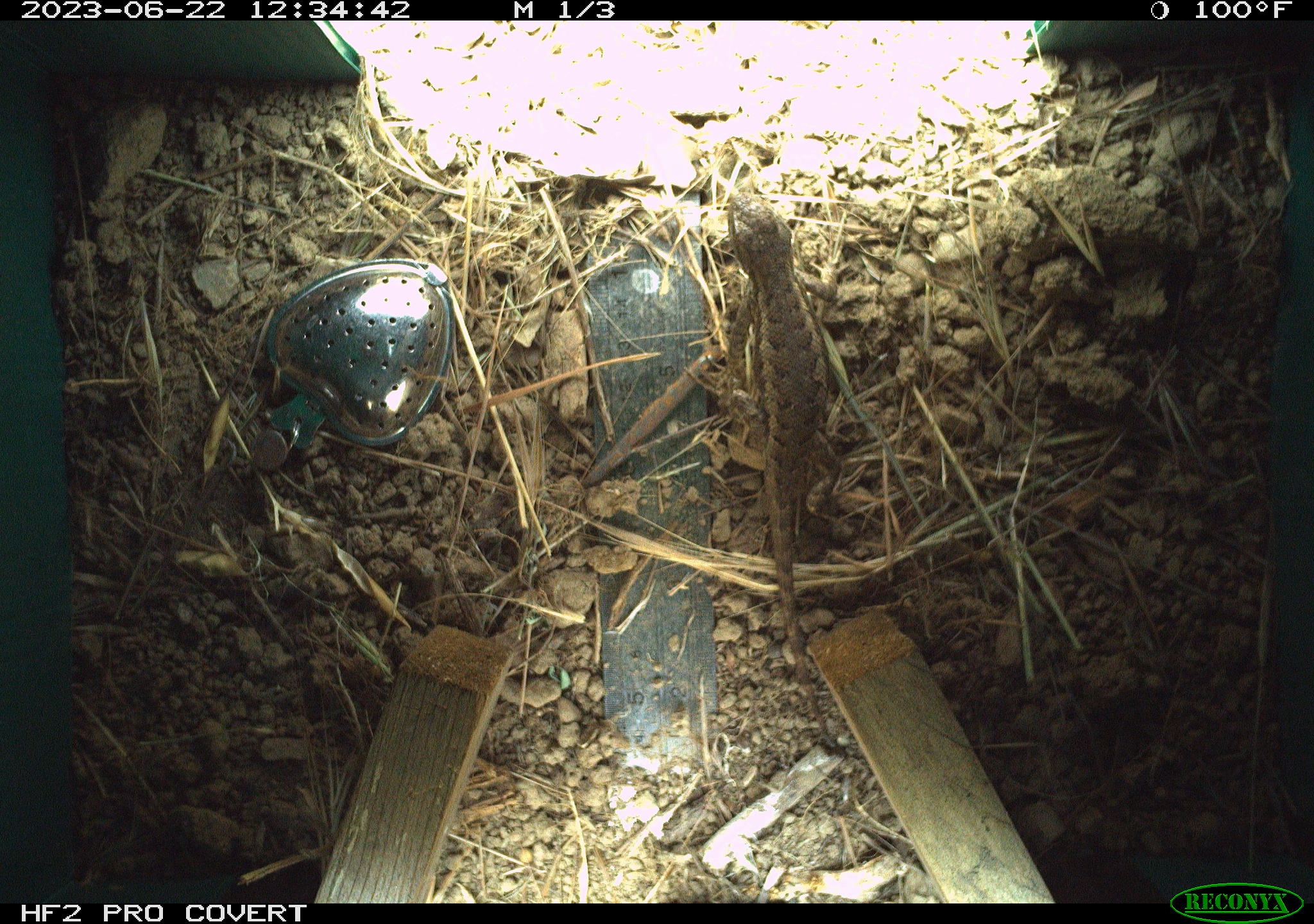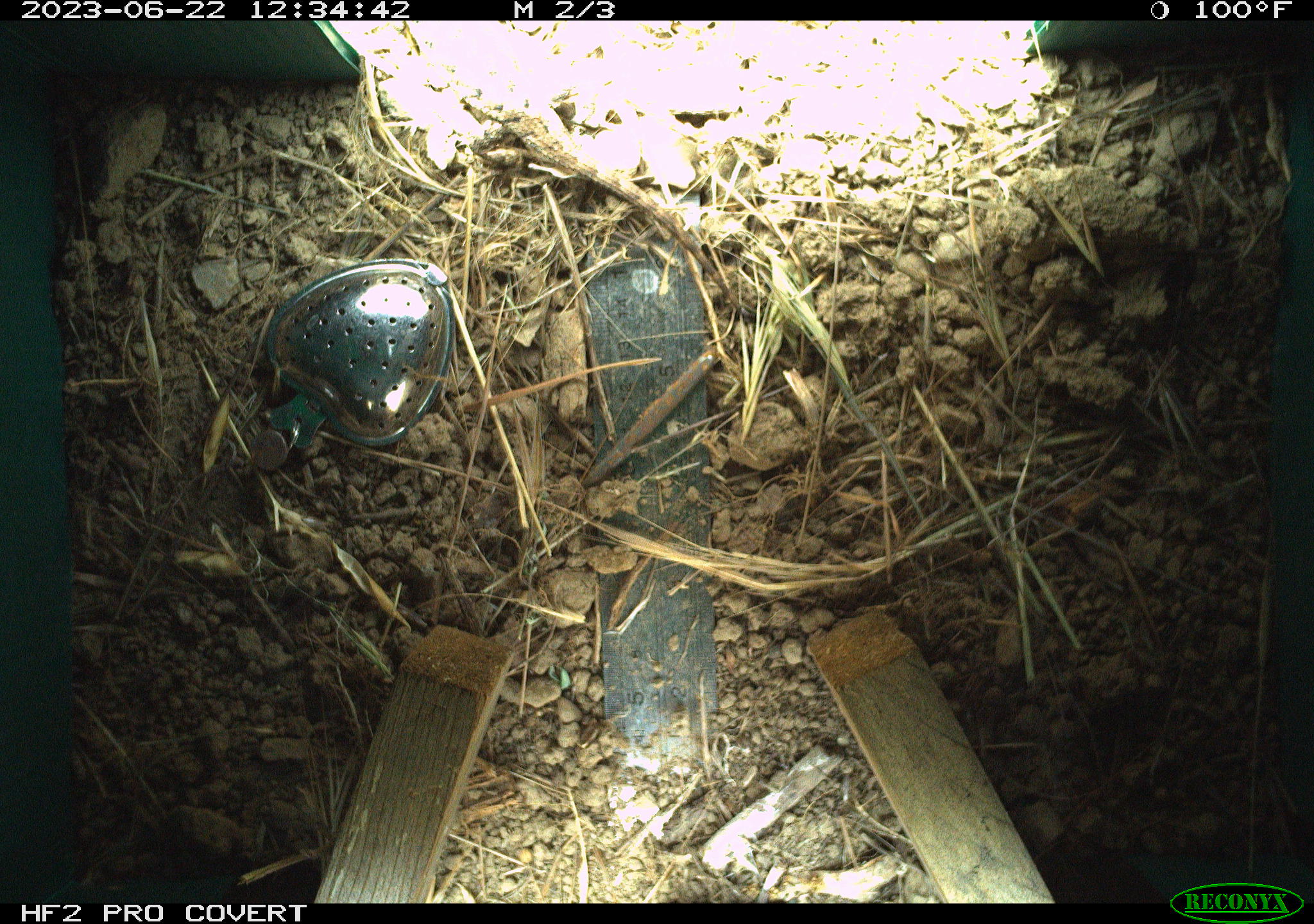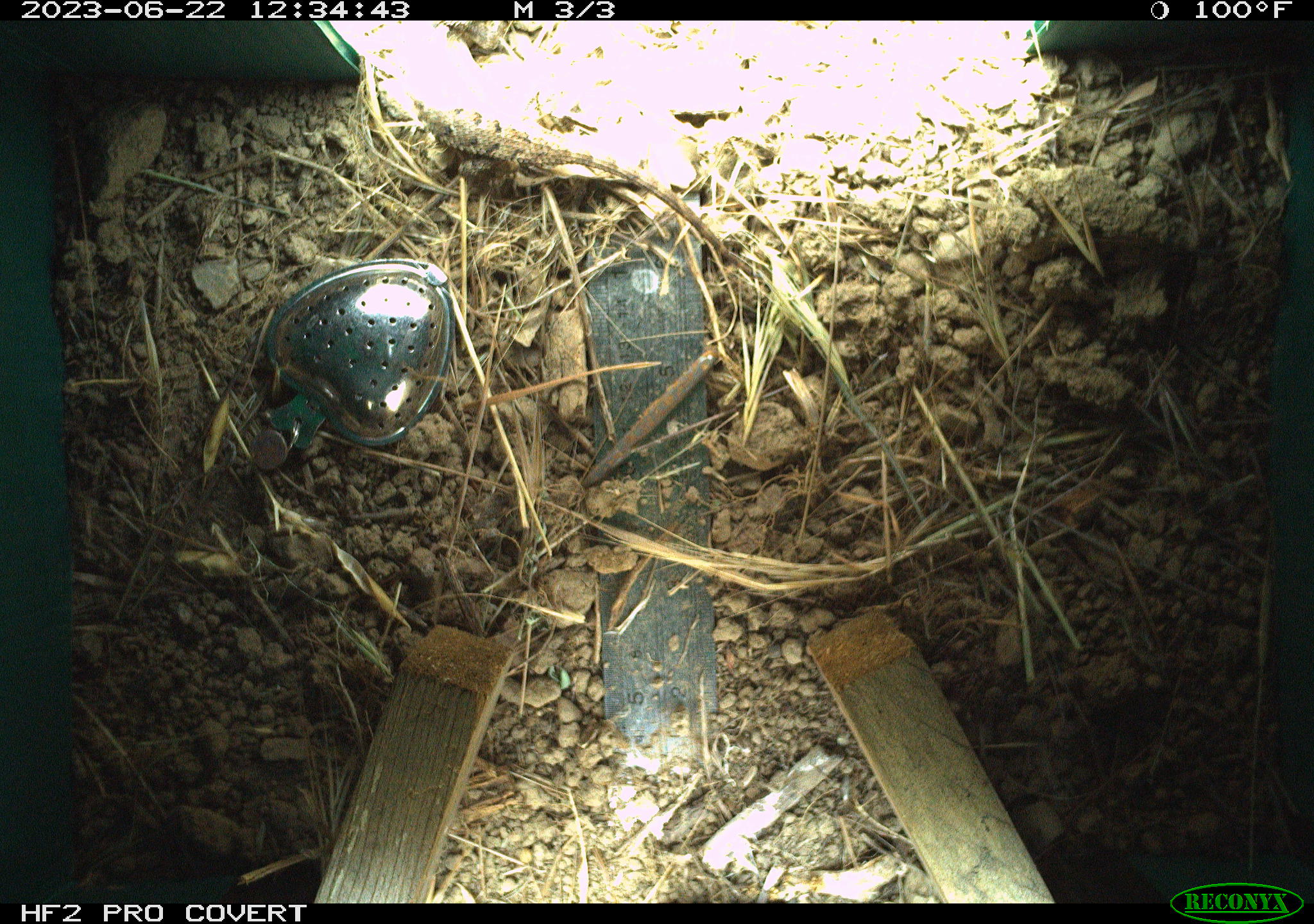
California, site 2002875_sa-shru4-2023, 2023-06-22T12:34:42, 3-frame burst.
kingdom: Animalia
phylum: Chordata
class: Reptilia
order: Squamata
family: Phrynosomatidae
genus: Sceloporus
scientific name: Sceloporus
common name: spiny lizards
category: sceloporus species